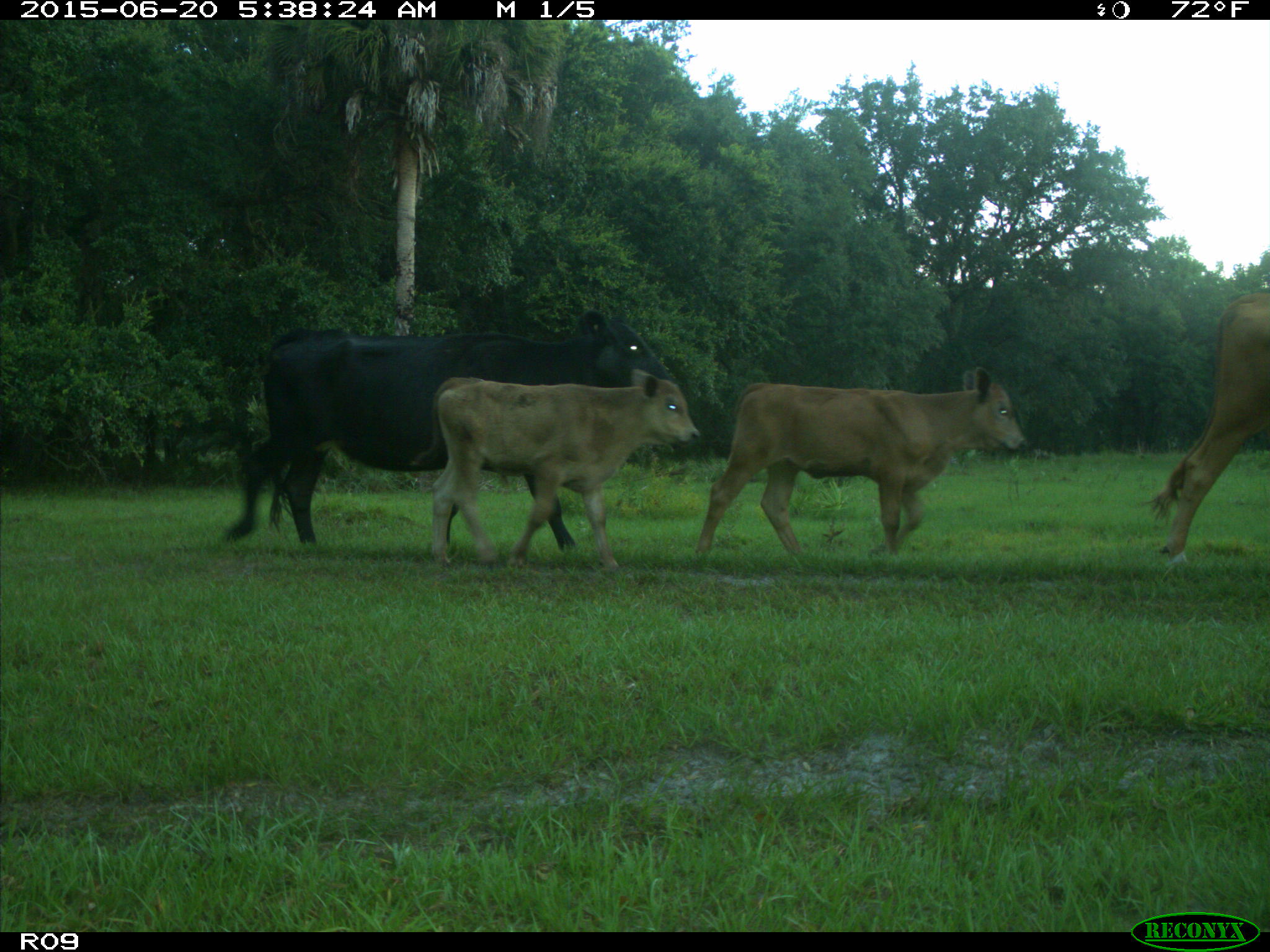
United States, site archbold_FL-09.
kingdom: Animalia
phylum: Chordata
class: Mammalia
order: Artiodactyla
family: Bovidae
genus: Bos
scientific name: Bos taurus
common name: domestic cow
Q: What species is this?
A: Bos taurus (domestic cow).